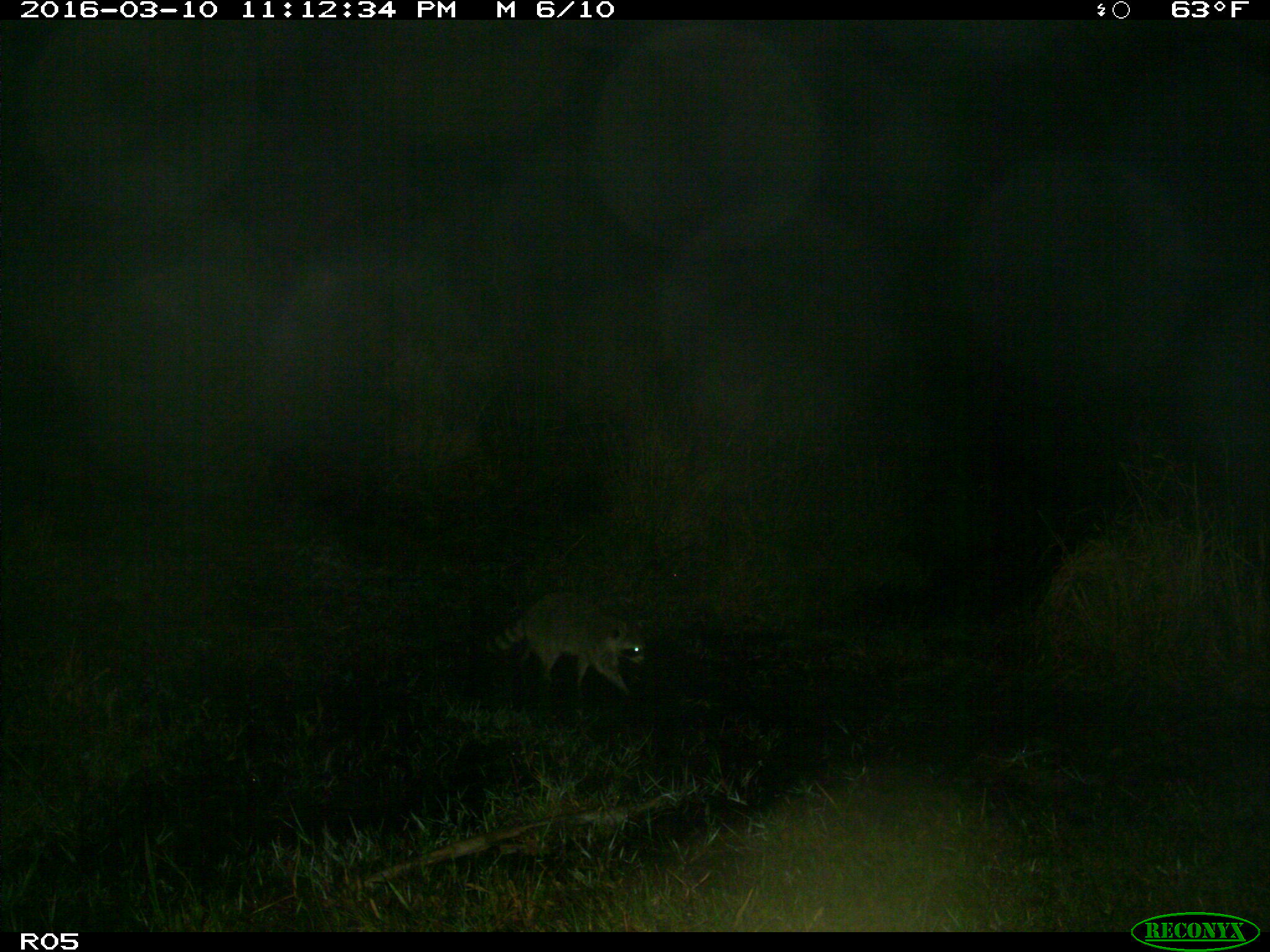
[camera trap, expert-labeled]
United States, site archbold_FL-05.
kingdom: Animalia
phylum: Chordata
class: Mammalia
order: Carnivora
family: Procyonidae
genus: Procyon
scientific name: Procyon lotor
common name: common raccoon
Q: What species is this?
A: Procyon lotor (common raccoon).